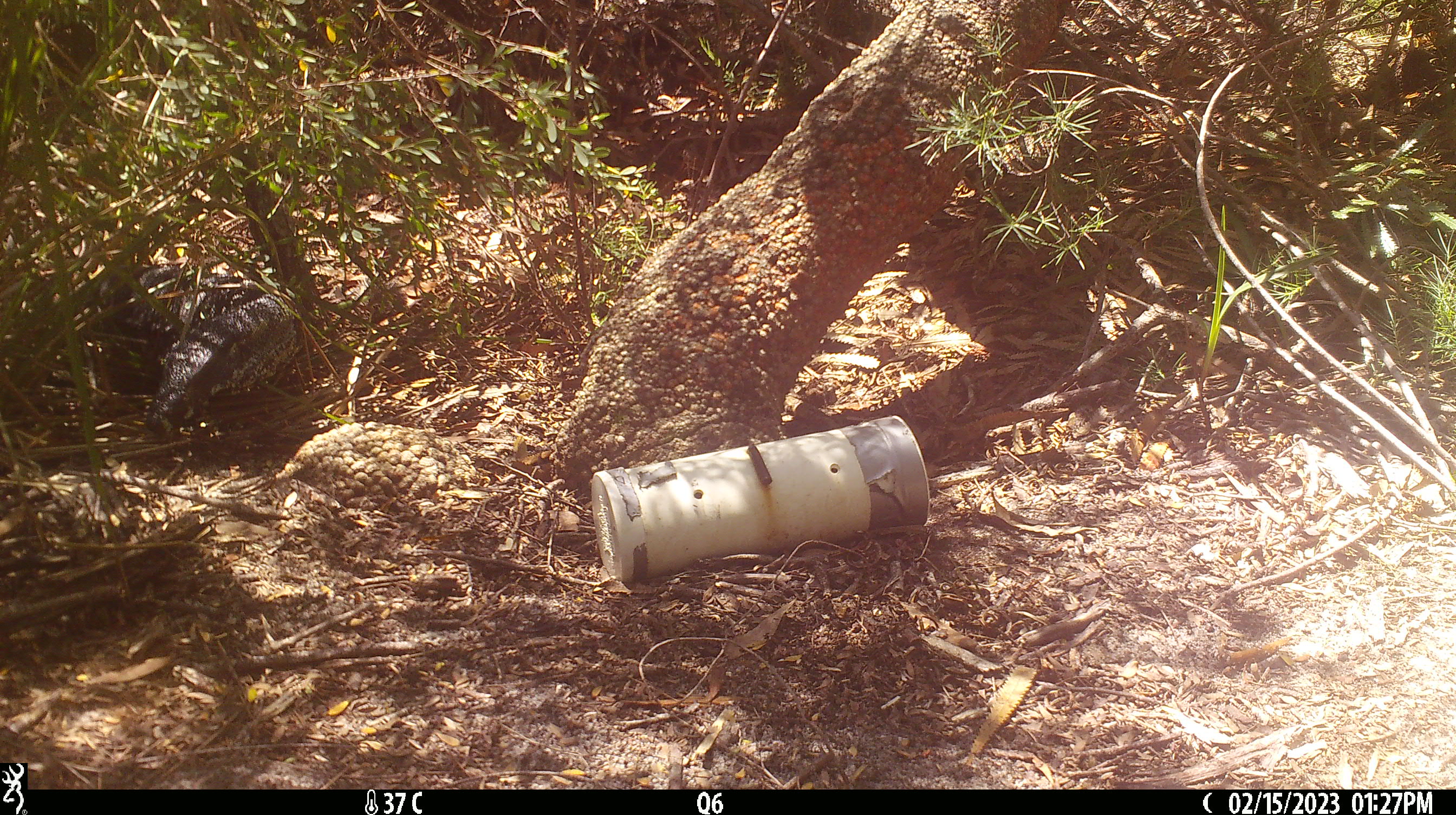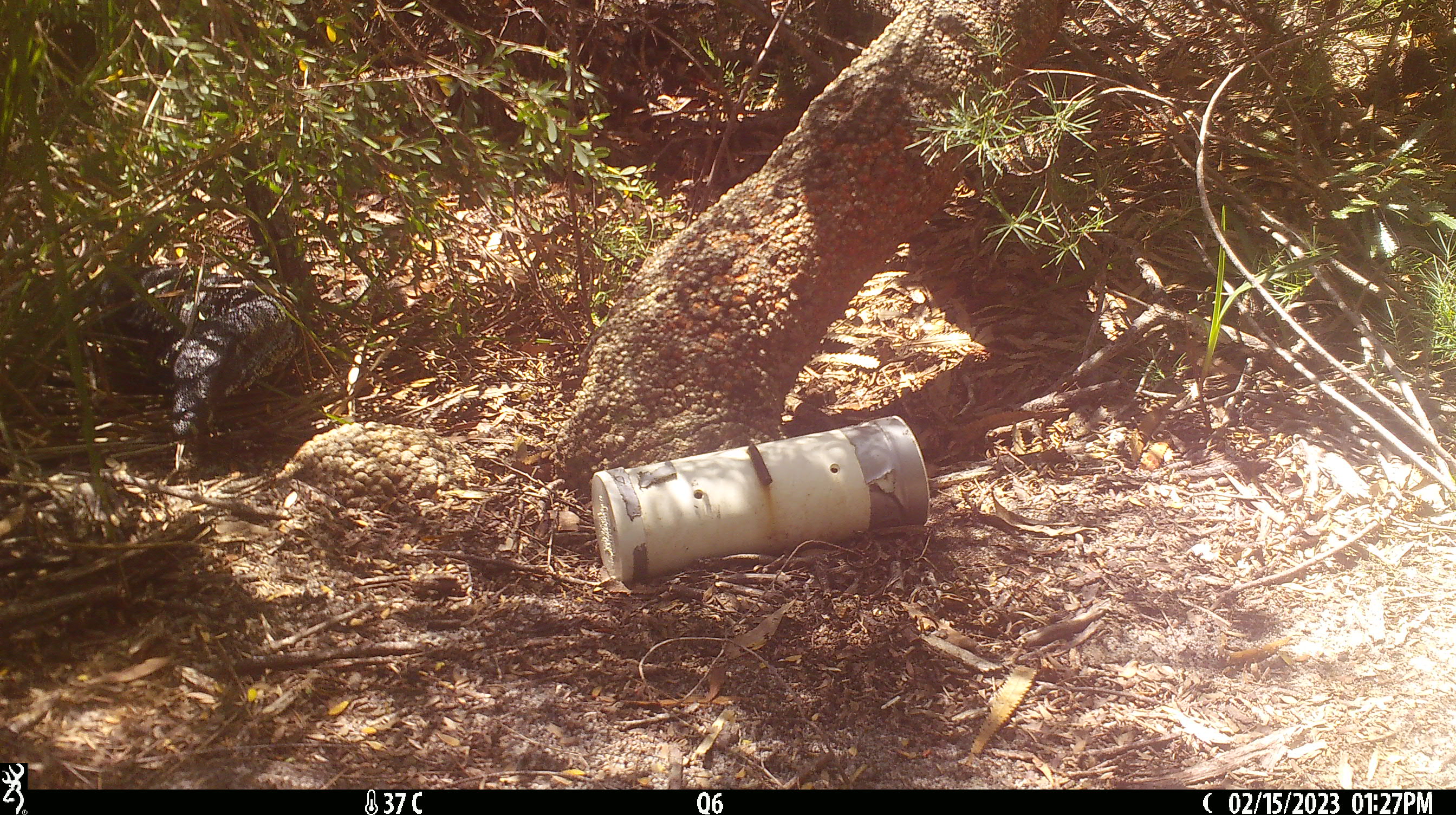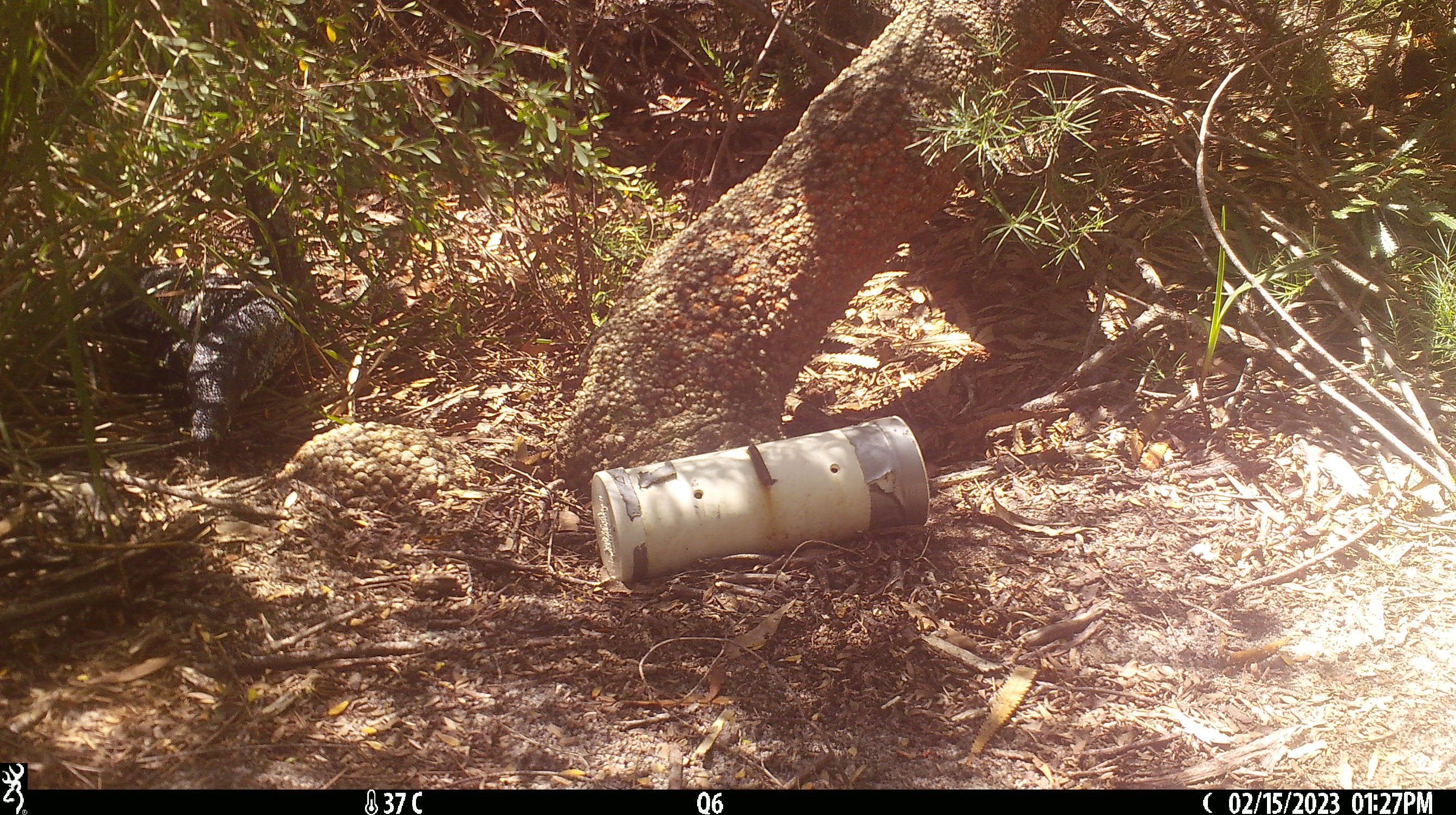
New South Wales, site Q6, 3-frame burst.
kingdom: Animalia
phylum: Chordata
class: Reptilia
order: Squamata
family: Varanidae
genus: Varanus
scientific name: Varanus varius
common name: lace monitor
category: goanna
Goanna (lace monitor) (Varanus varius).